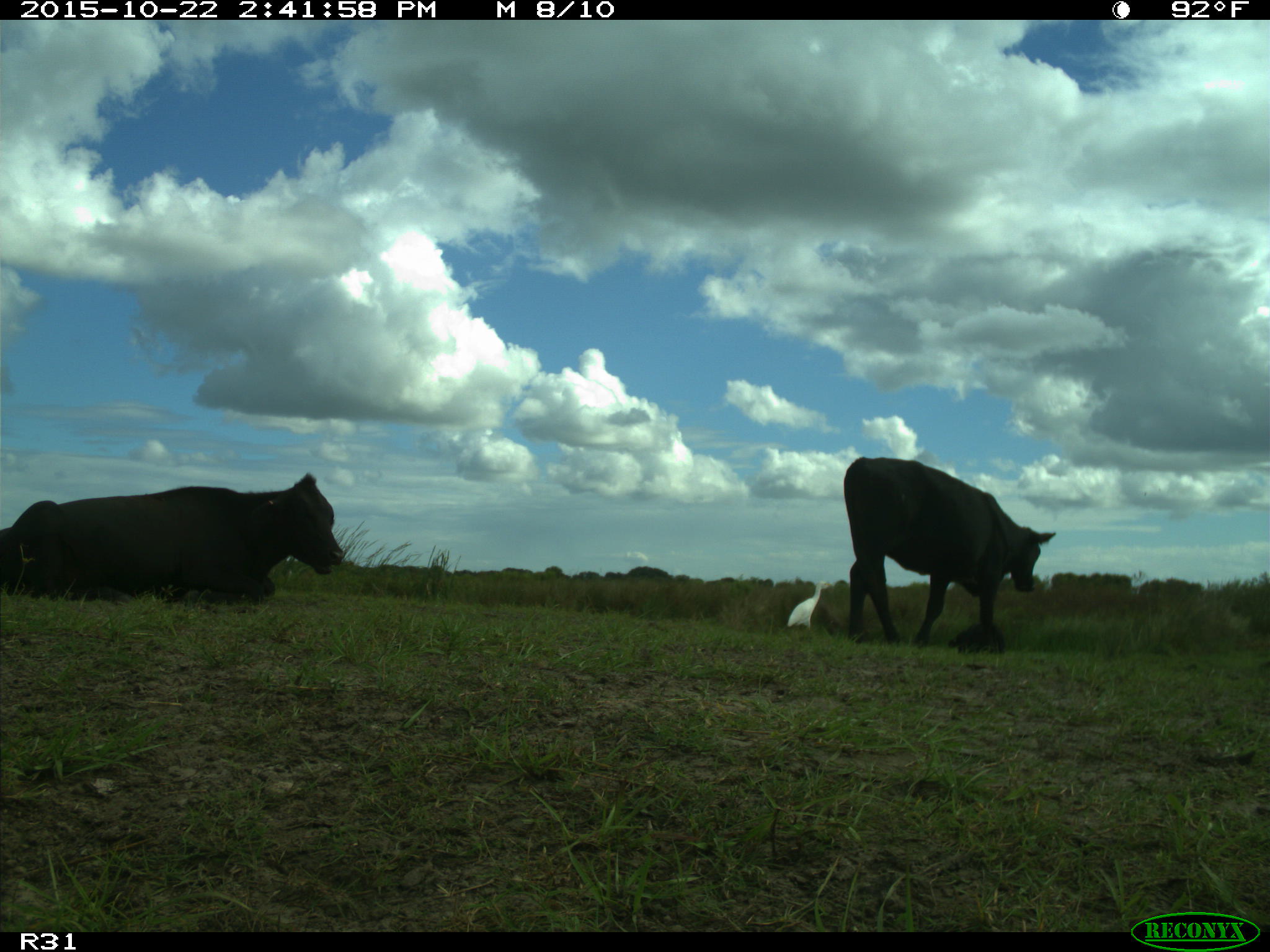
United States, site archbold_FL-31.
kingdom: Animalia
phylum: Chordata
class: Mammalia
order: Artiodactyla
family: Bovidae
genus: Bos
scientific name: Bos taurus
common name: domestic cow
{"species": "Bos taurus (domestic cow)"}